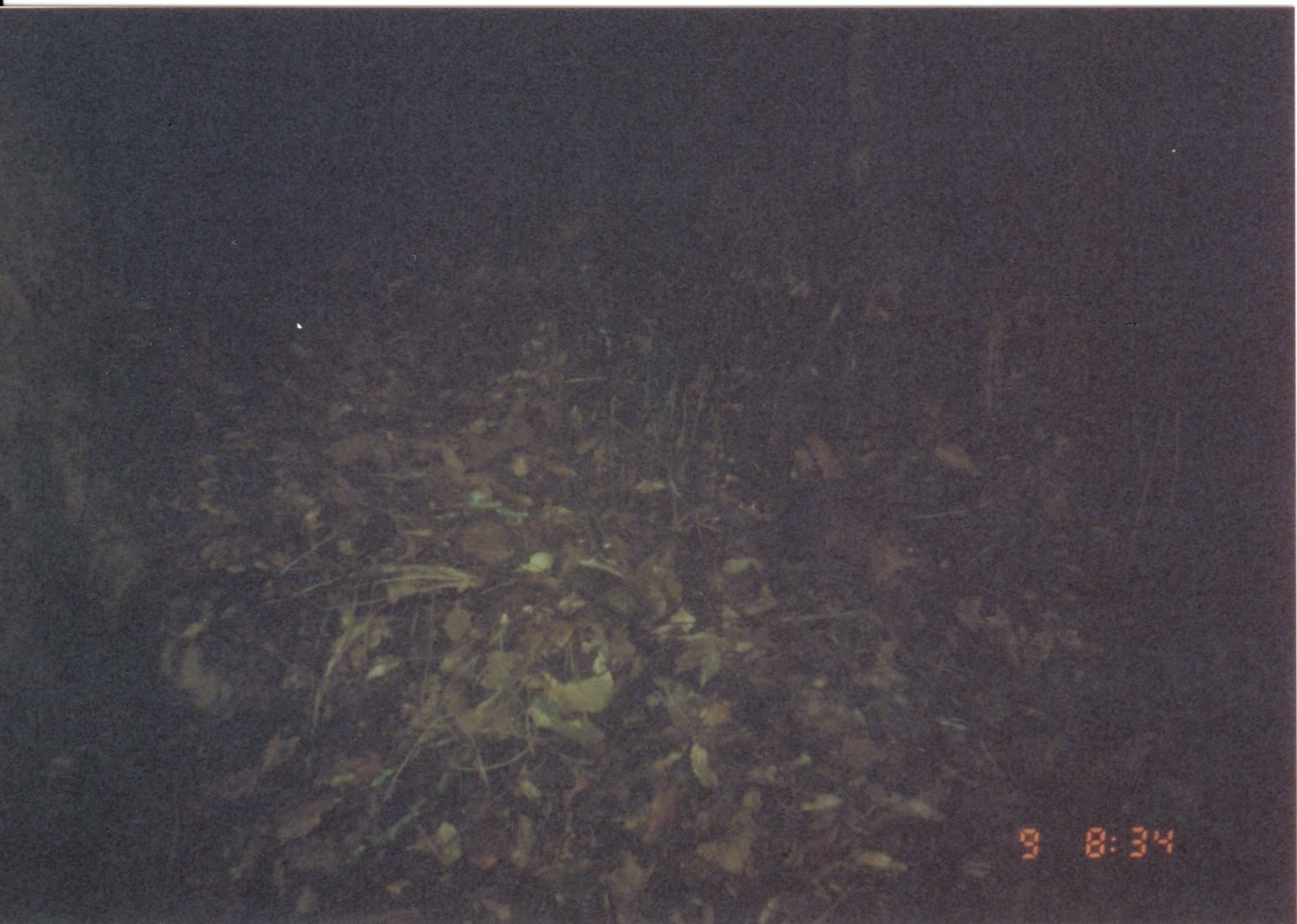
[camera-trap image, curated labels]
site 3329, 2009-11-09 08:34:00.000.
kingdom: Animalia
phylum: Chordata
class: Mammalia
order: Macroscelidea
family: Macroscelididae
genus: Rhynchocyon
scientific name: Rhynchocyon udzungwensis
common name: grey-faced sengi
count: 1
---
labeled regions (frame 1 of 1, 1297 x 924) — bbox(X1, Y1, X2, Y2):
rhynchocyon udzungwensis: bbox(749, 474, 942, 599)